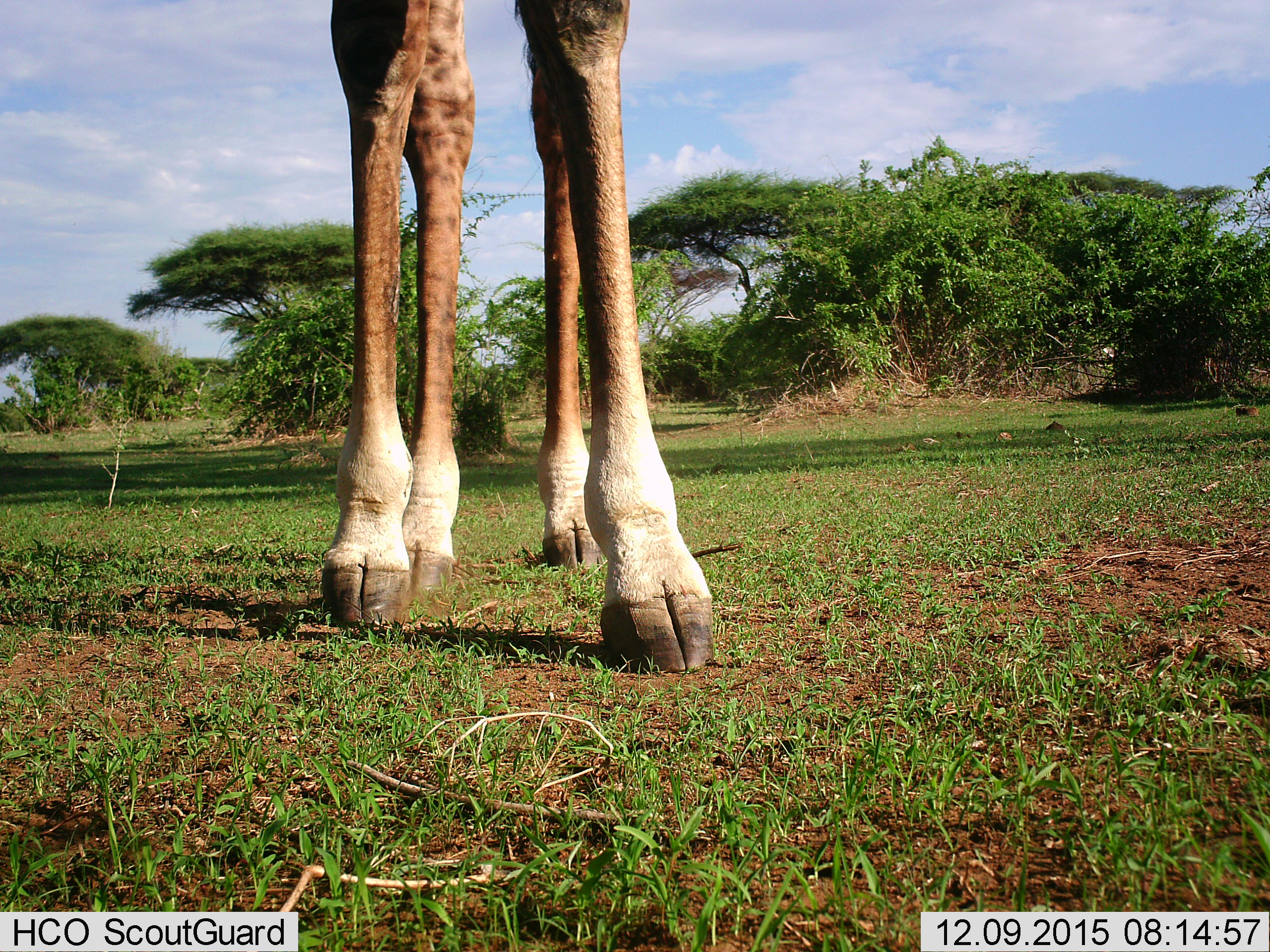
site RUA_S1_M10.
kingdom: Animalia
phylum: Chordata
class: Mammalia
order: Artiodactyla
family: Giraffidae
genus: Giraffa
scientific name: Giraffa camelopardalis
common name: giraffe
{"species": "giraffe (Giraffa camelopardalis)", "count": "1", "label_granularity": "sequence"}